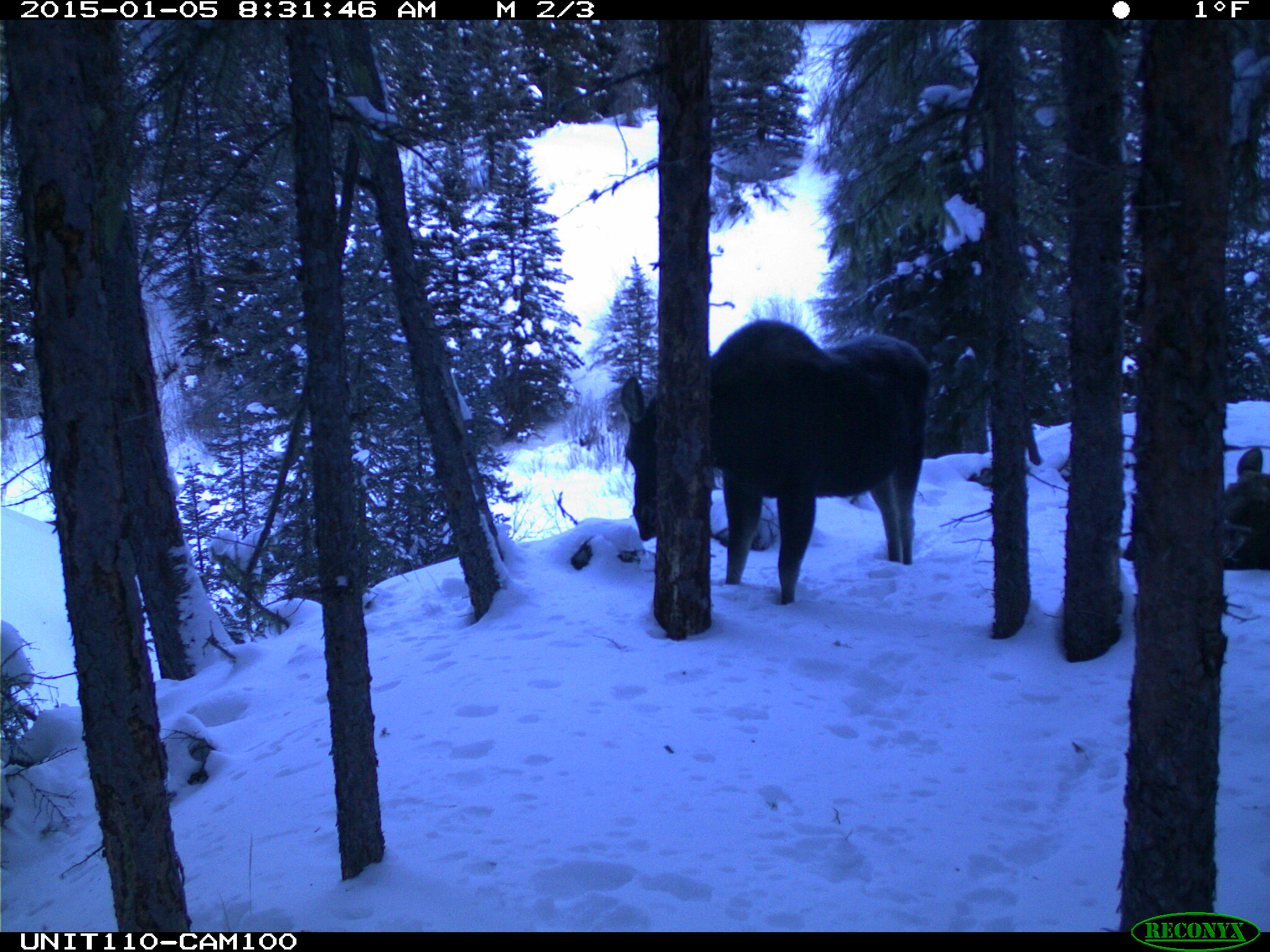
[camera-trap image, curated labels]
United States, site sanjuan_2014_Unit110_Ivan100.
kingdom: Animalia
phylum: Chordata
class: Mammalia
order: Artiodactyla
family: Cervidae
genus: Alces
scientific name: Alces alces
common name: moose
Alces alces (moose).